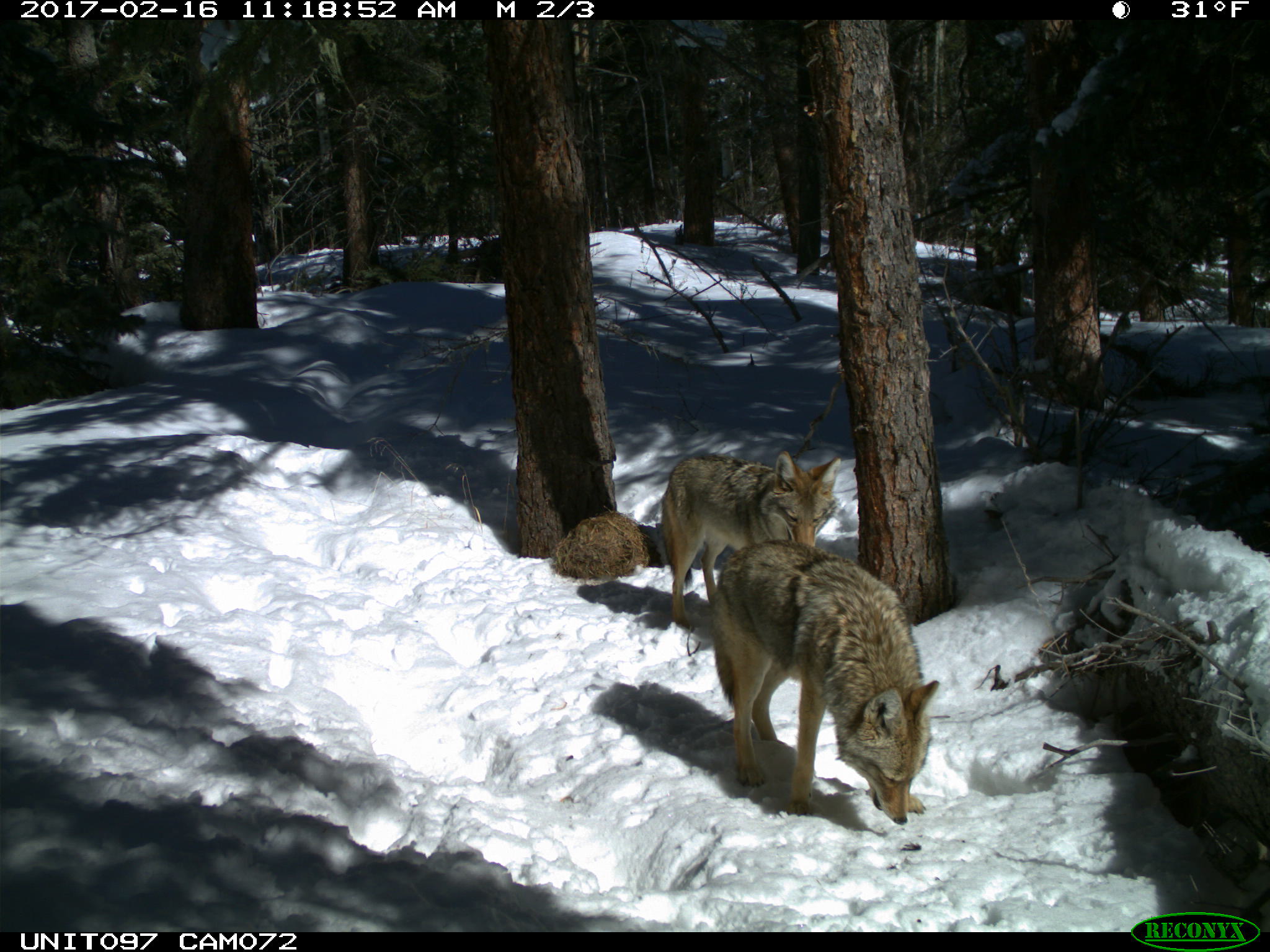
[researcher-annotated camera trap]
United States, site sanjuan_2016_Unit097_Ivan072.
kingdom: Animalia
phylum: Chordata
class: Mammalia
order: Carnivora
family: Canidae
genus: Canis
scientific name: Canis latrans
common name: coyote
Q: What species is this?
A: Canis latrans (coyote).